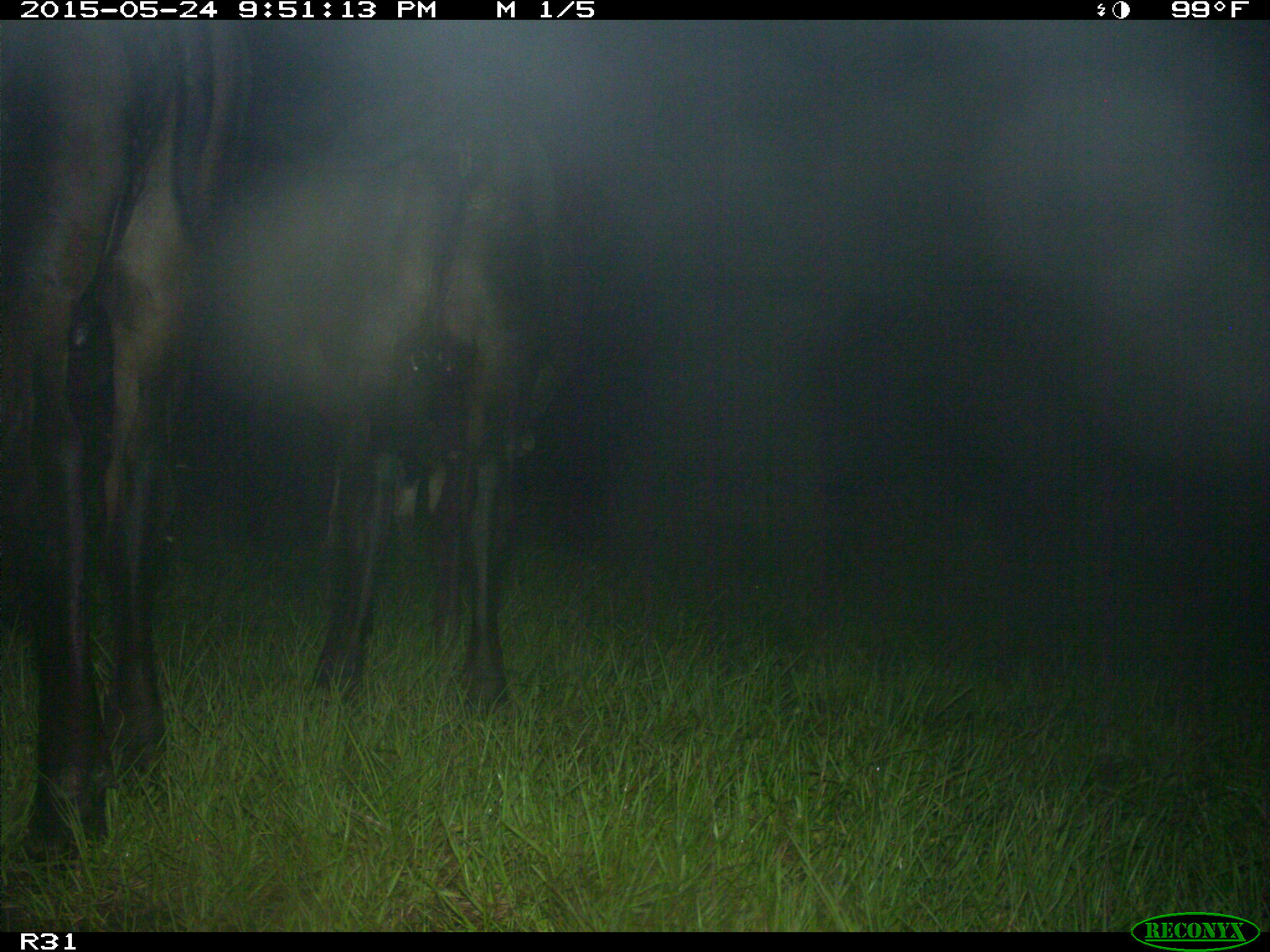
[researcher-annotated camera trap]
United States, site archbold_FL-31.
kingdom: Animalia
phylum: Chordata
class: Mammalia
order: Artiodactyla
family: Bovidae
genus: Bos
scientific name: Bos taurus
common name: domestic cow